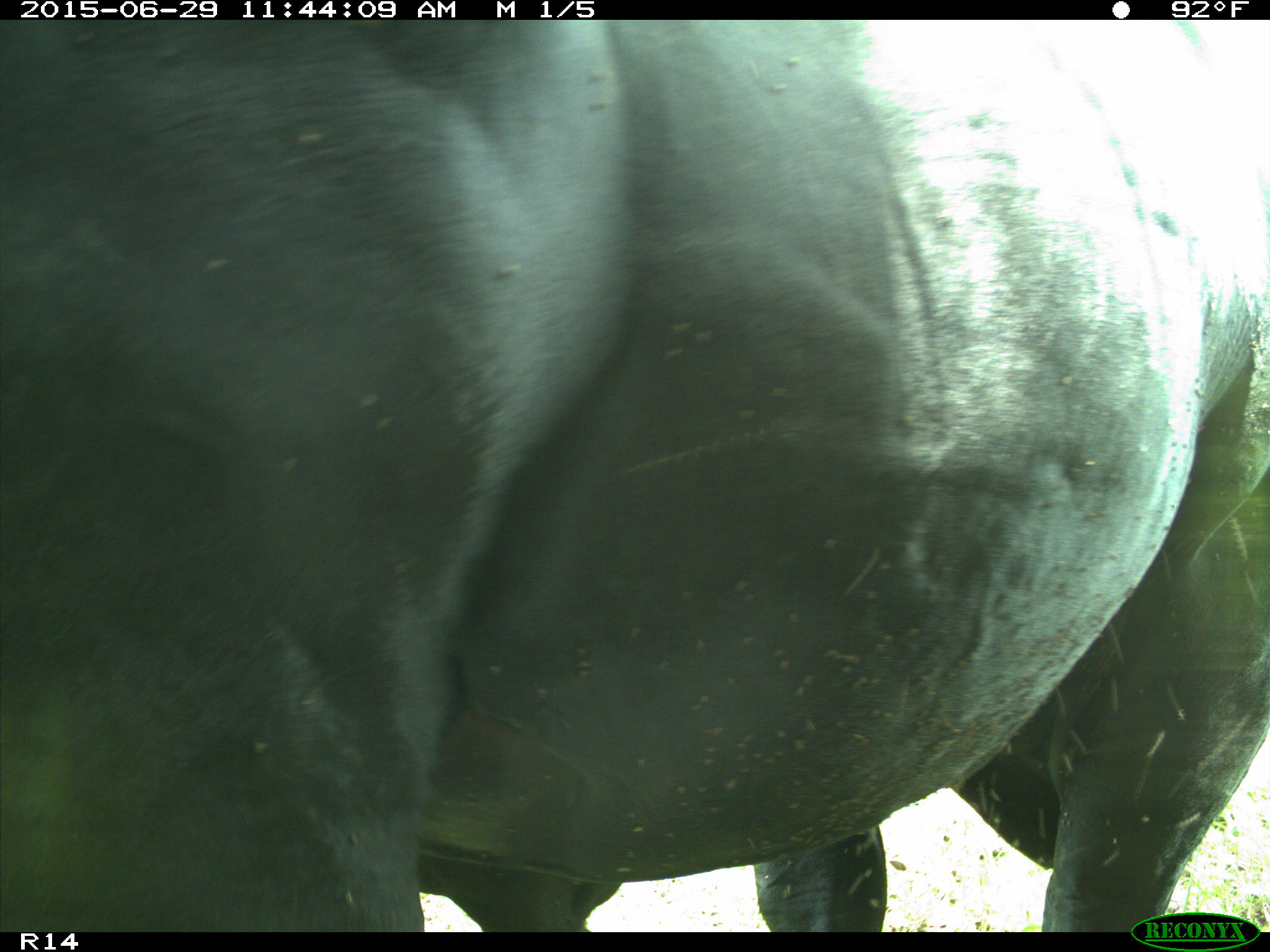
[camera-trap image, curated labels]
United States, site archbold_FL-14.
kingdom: Animalia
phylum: Chordata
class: Mammalia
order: Artiodactyla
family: Bovidae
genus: Bos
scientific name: Bos taurus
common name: domestic cow